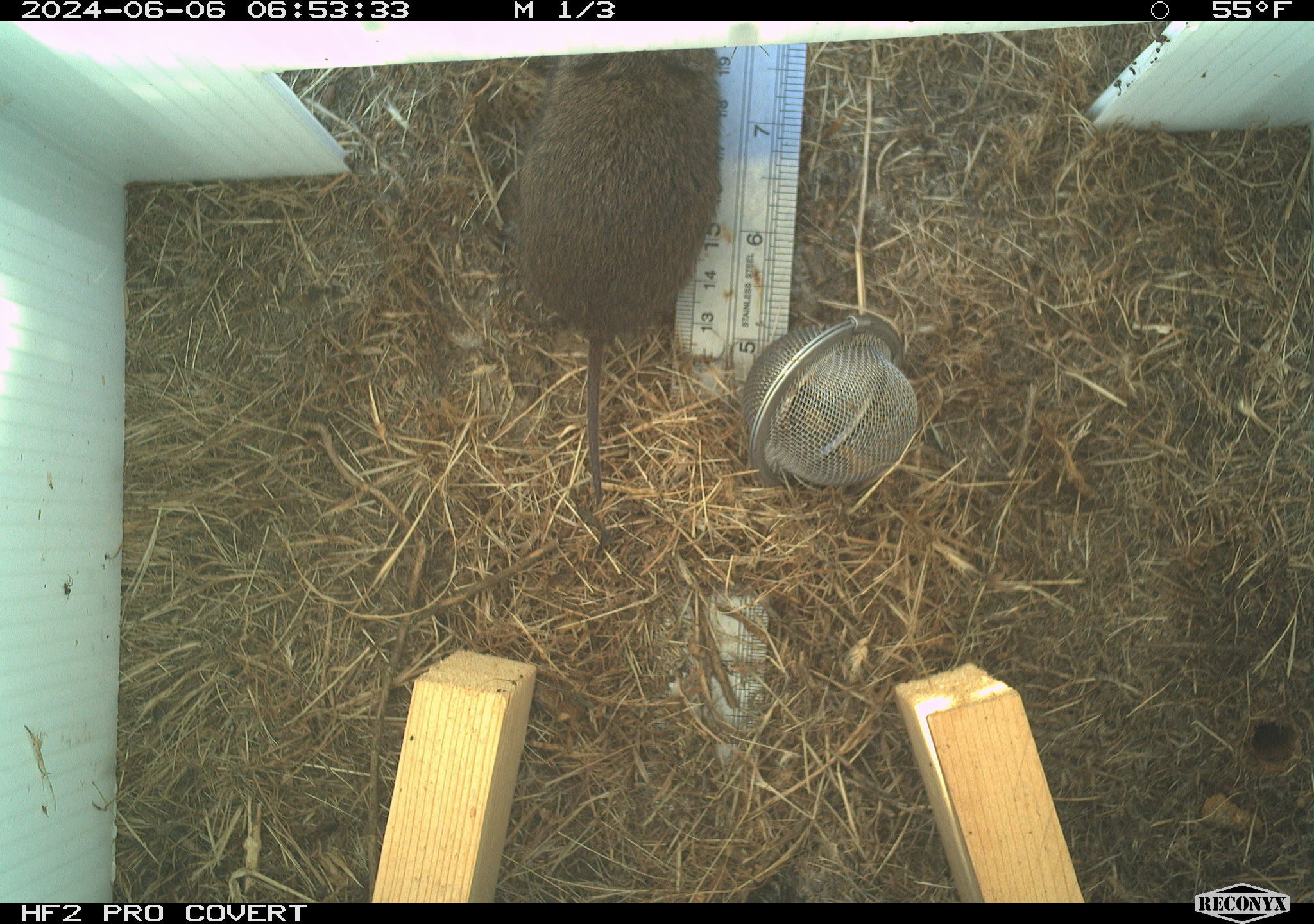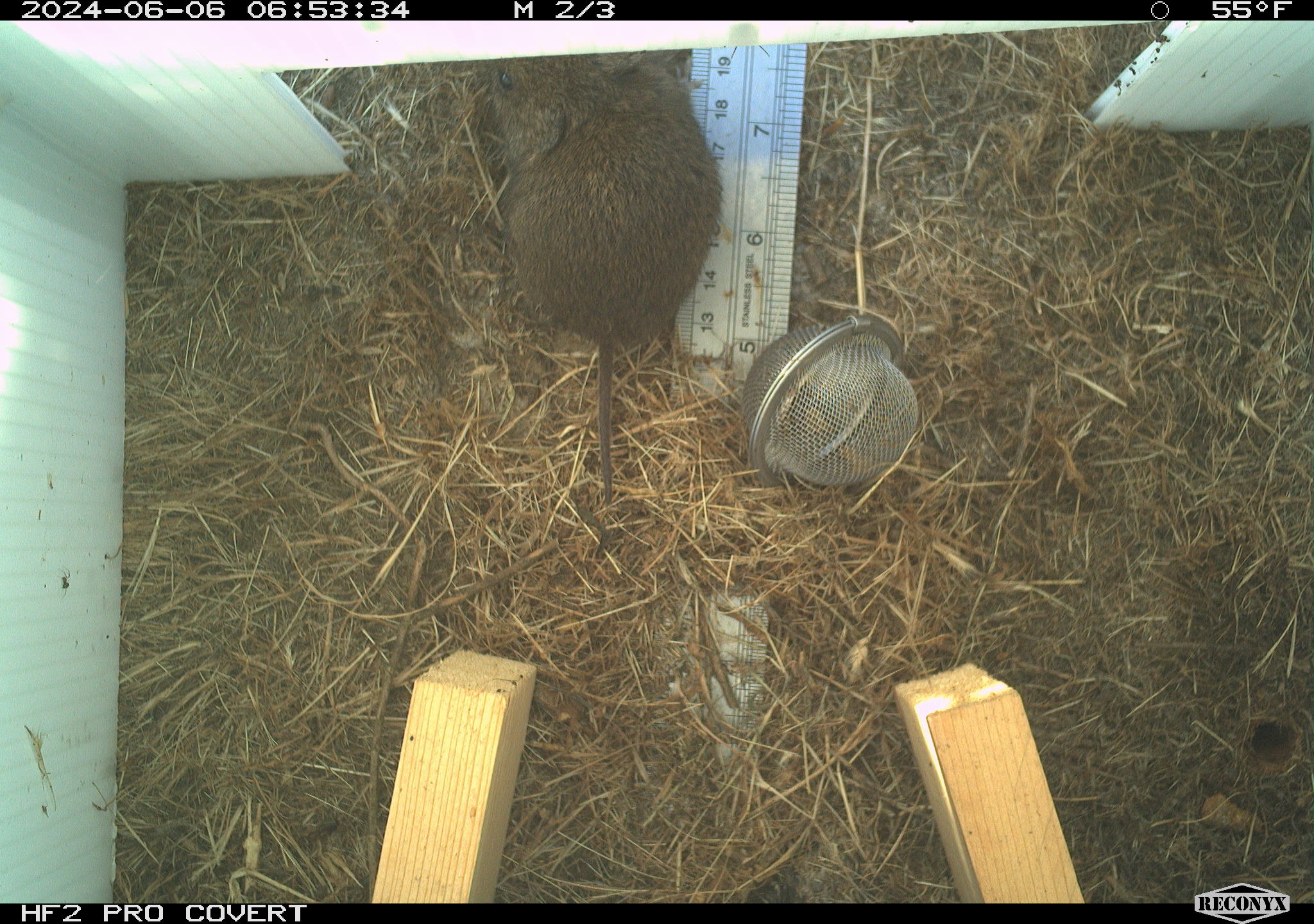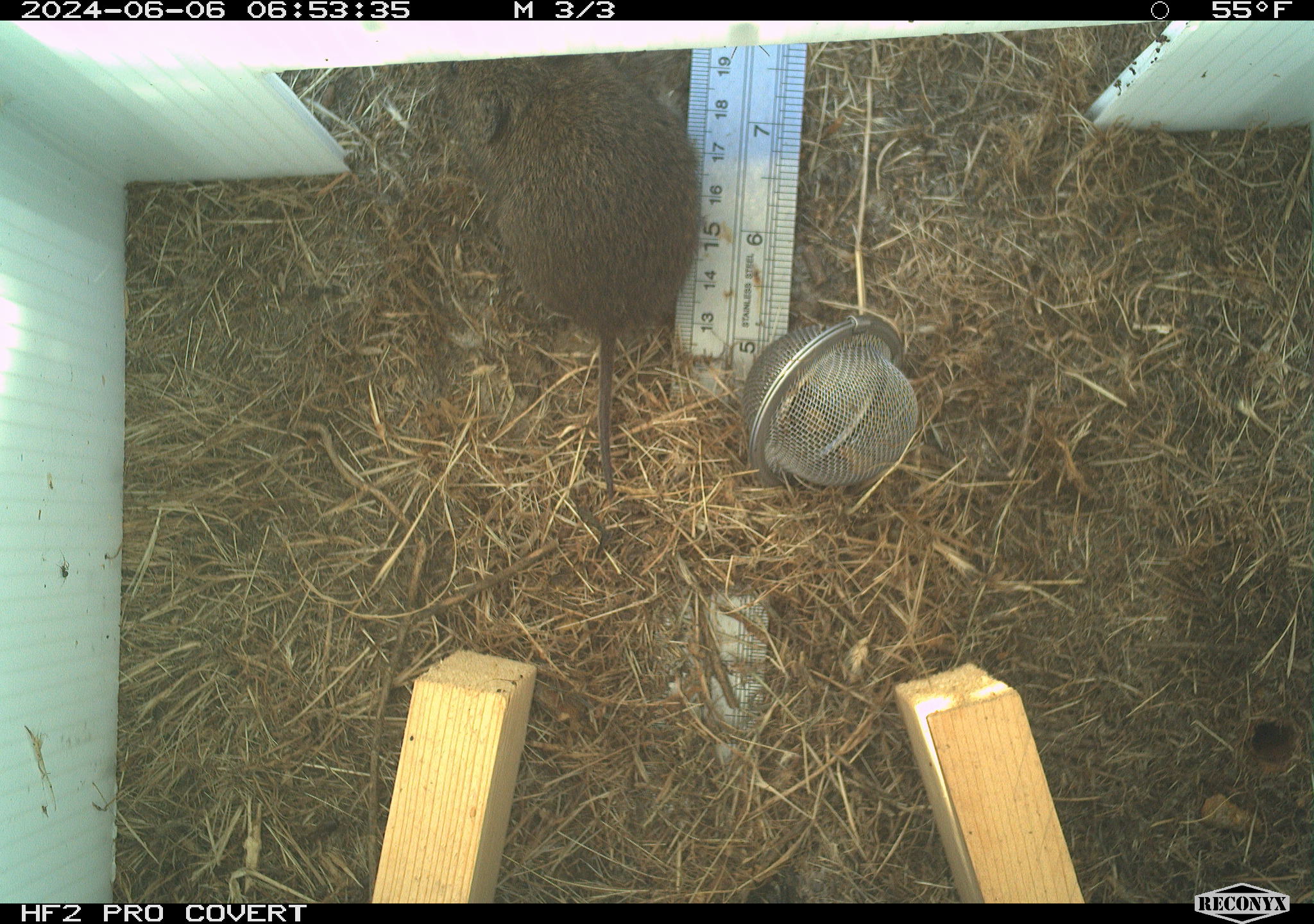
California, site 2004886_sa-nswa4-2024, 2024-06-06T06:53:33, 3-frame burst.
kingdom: Animalia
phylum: Chordata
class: Mammalia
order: Rodentia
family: Cricetidae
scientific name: Arvicolinae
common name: voles, lemmings, and muskrats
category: arvicolinae subfamily